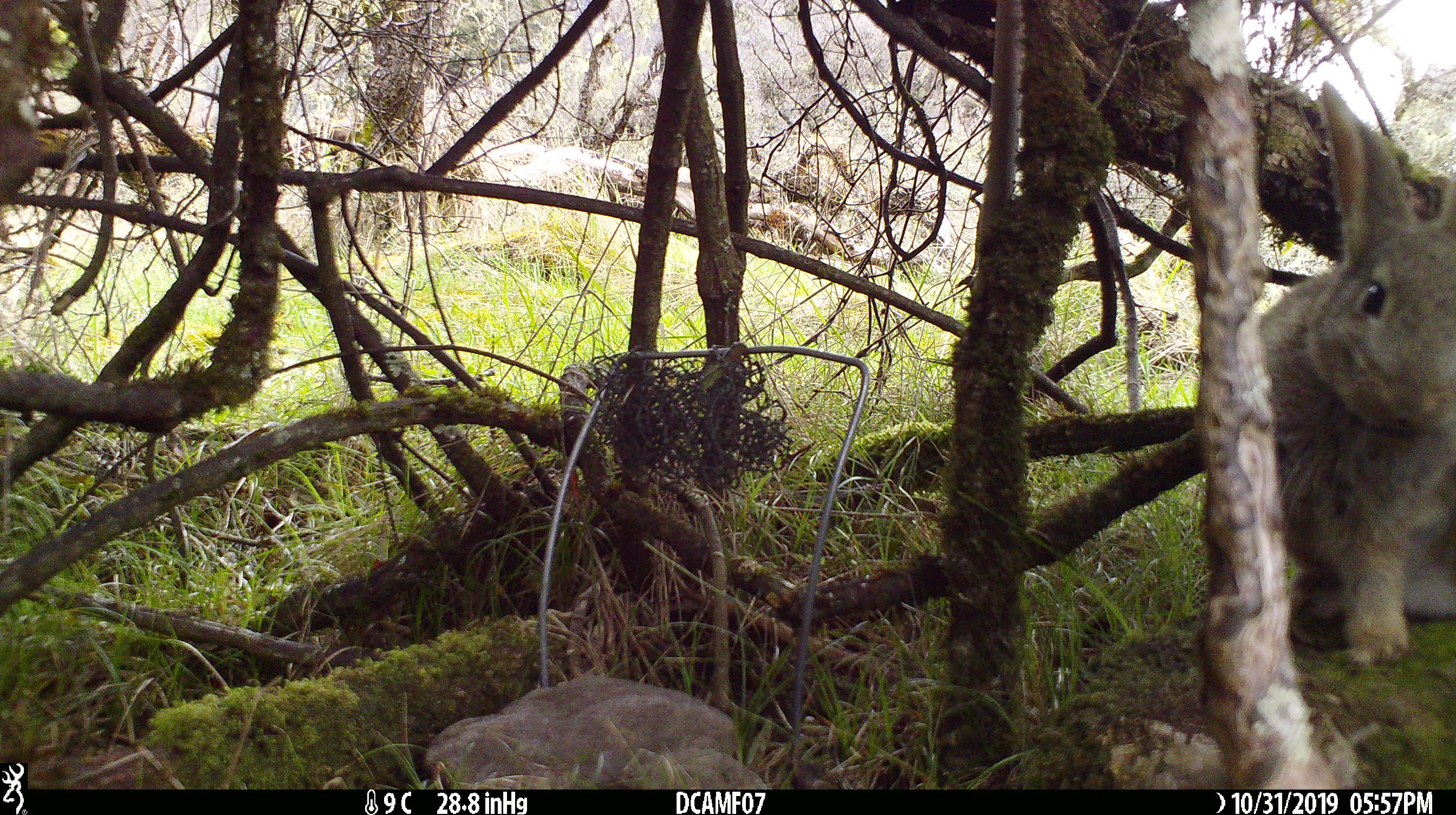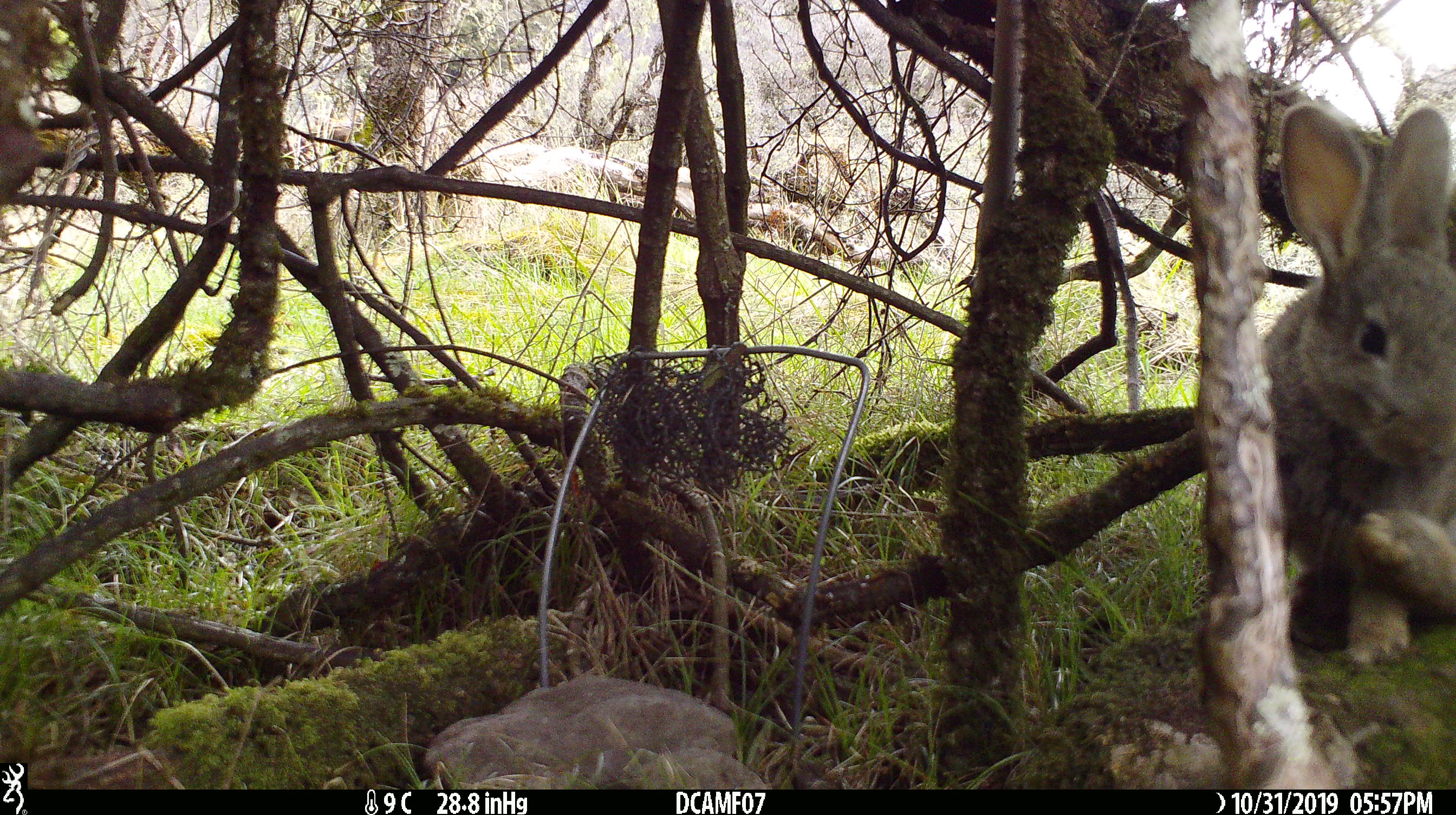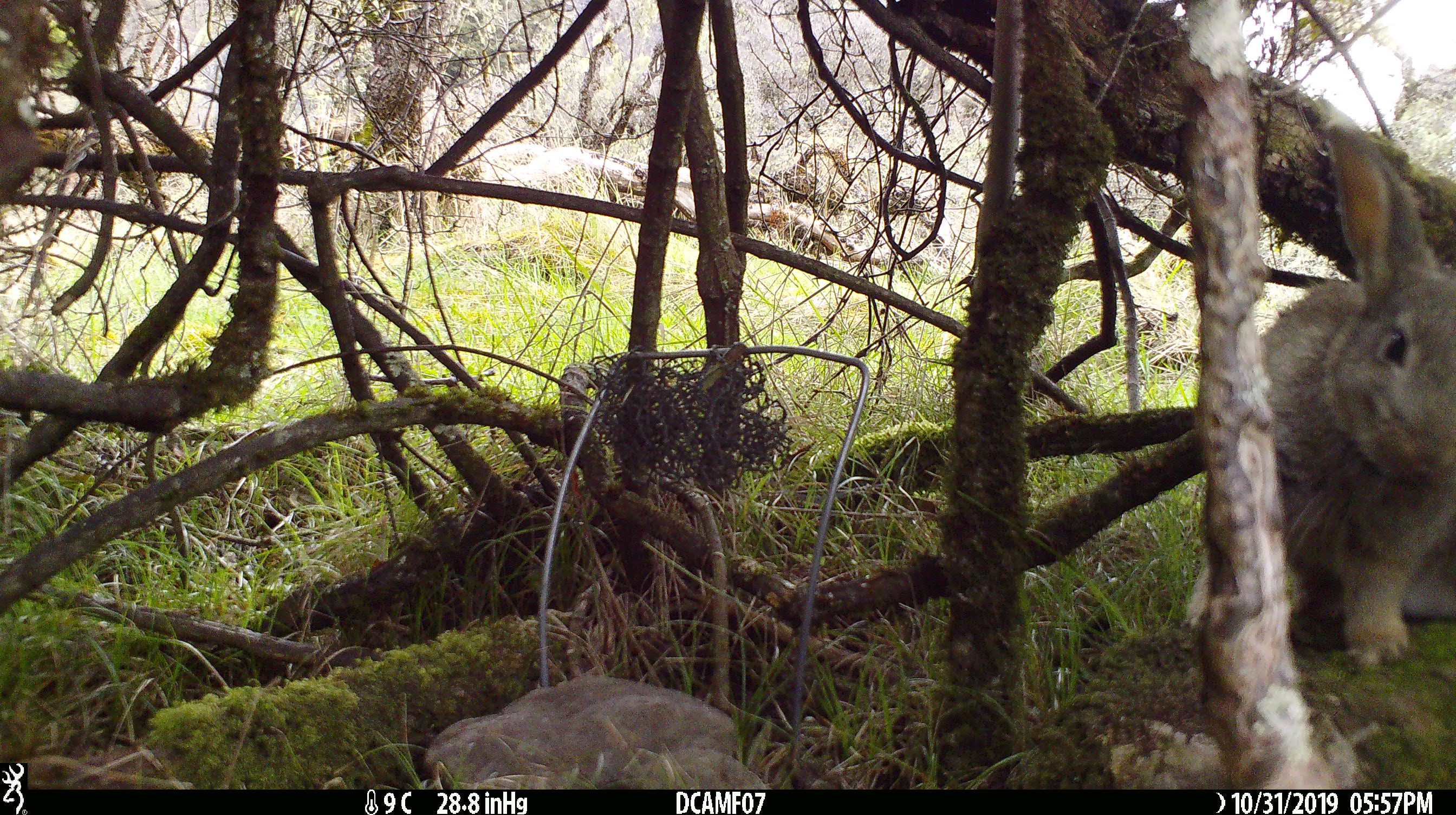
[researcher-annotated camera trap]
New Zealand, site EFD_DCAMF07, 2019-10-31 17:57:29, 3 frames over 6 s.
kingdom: Animalia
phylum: Chordata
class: Mammalia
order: Lagomorpha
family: Leporidae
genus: Oryctolagus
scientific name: Oryctolagus cuniculus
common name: european rabbit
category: rabbit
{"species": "rabbit (european rabbit) (Oryctolagus cuniculus)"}